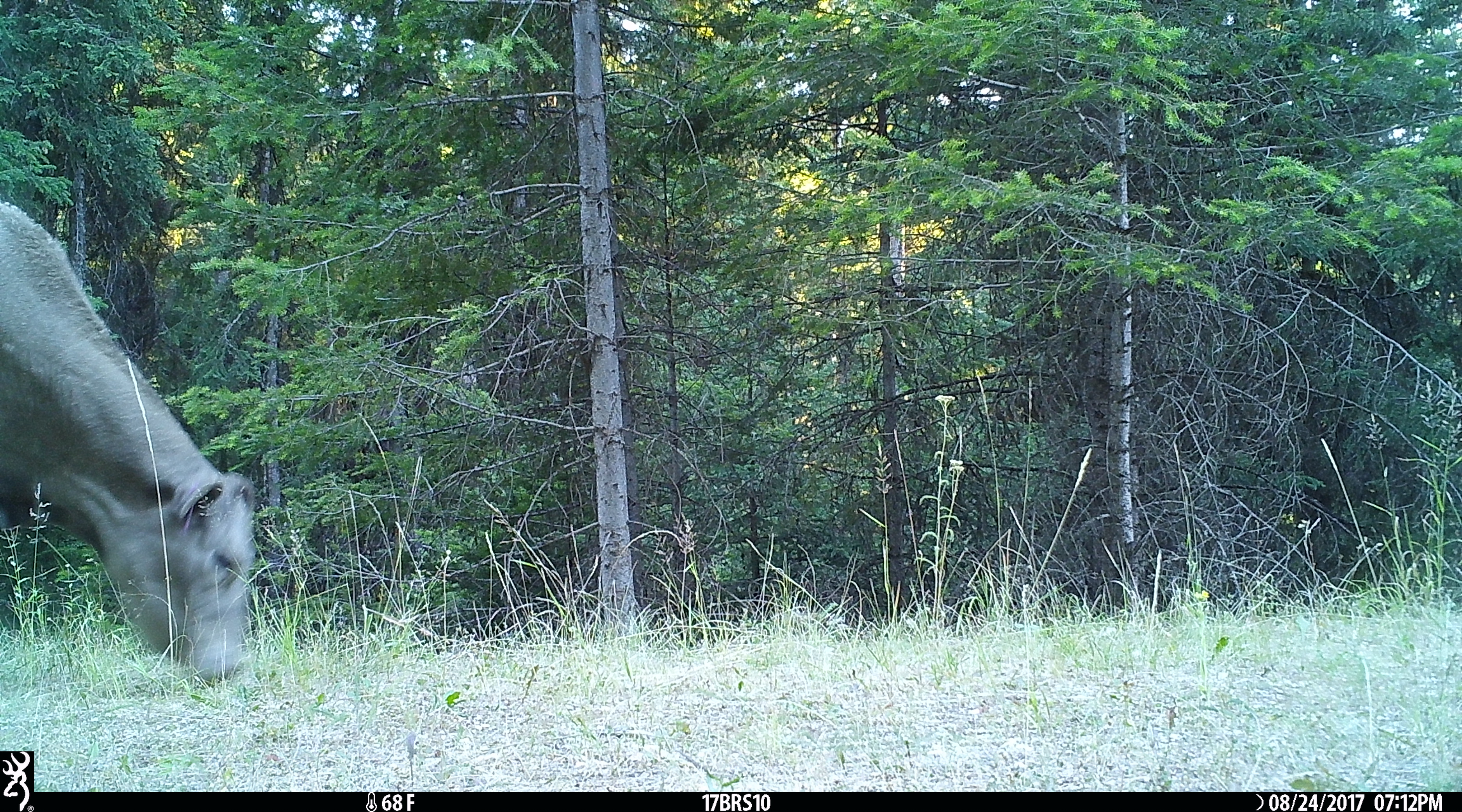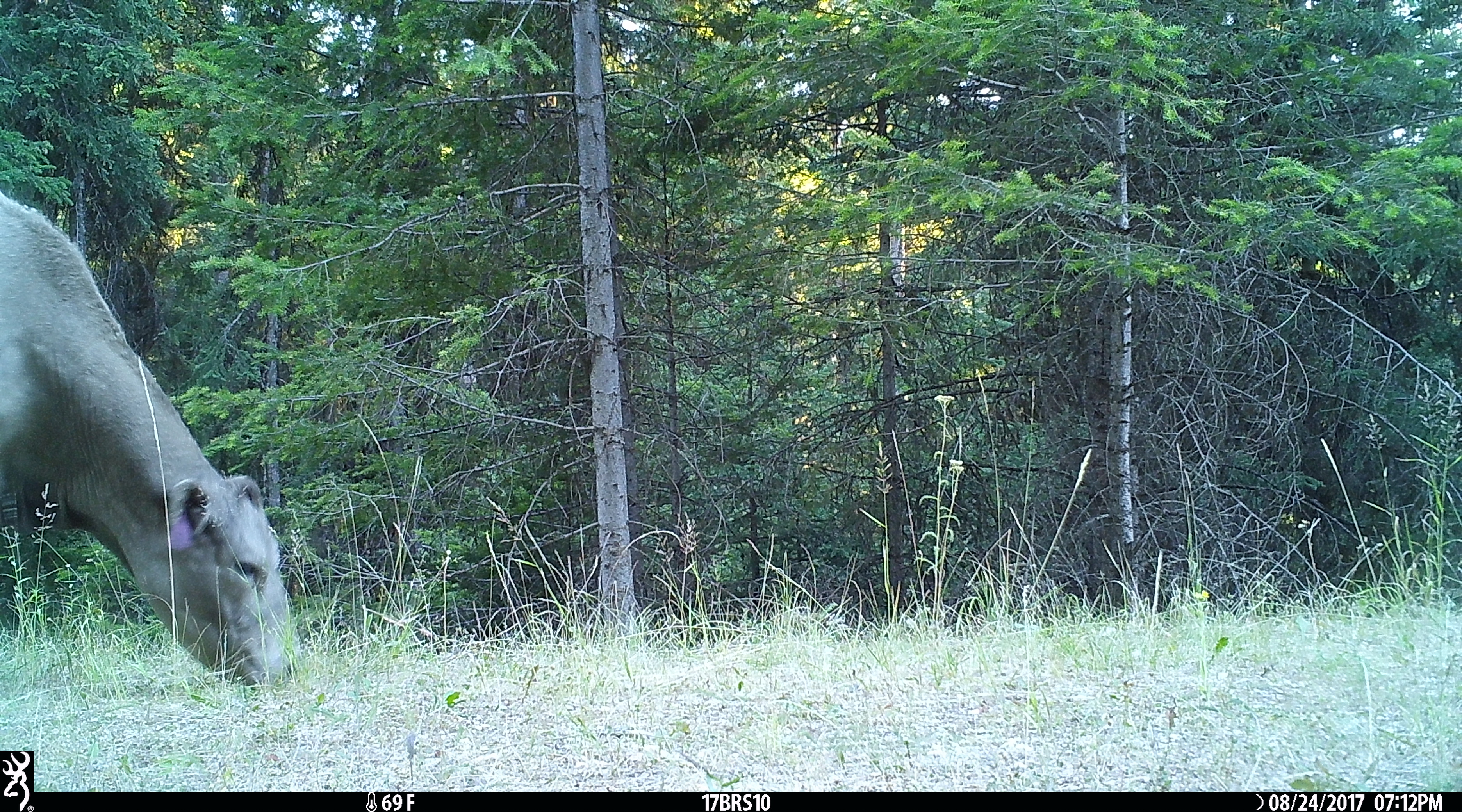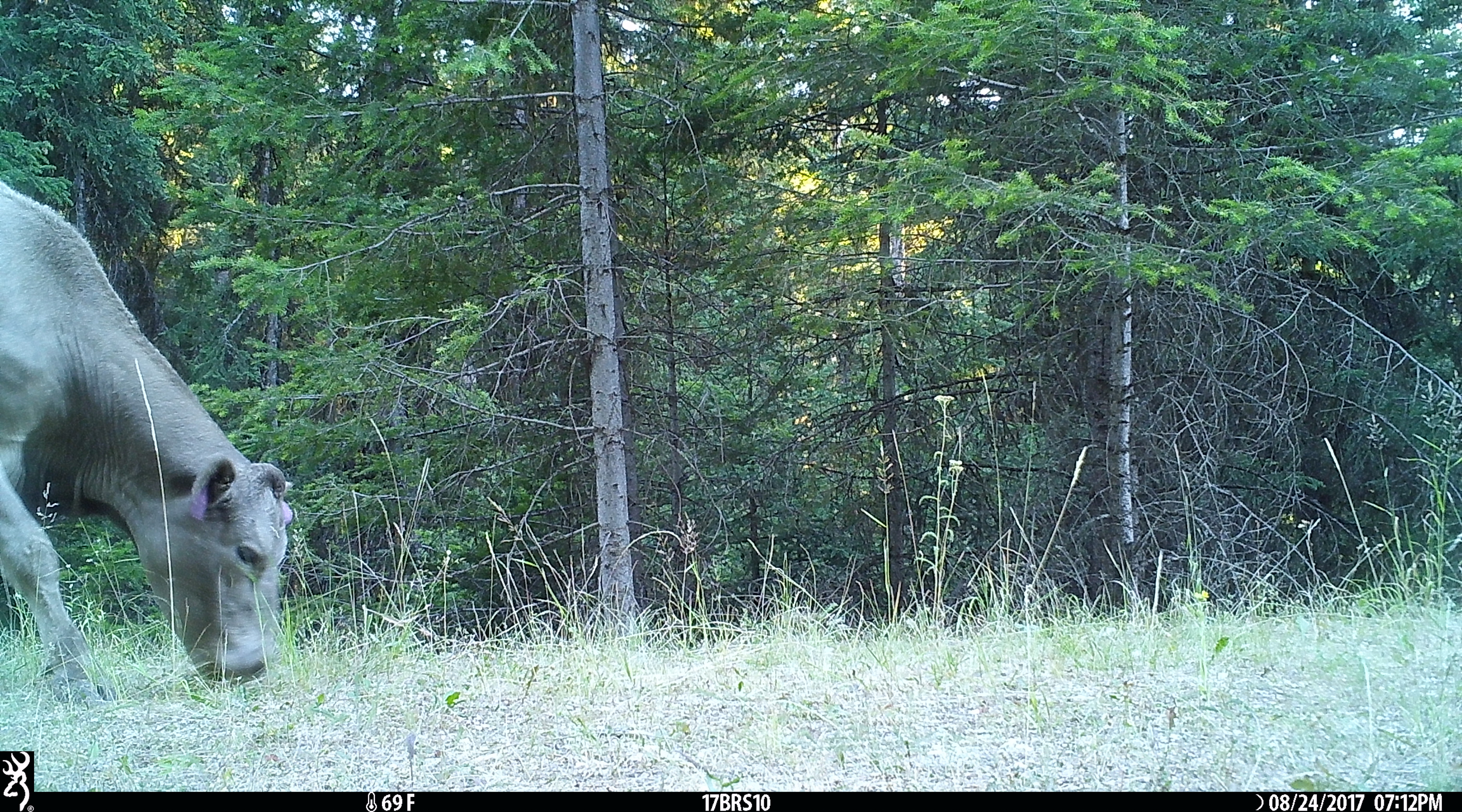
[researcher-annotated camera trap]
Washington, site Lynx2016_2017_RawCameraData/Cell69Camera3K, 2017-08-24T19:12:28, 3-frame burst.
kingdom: Animalia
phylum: Chordata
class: Mammalia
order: Artiodactyla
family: Bovidae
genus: Bos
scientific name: Bos taurus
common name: domestic cattle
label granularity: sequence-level